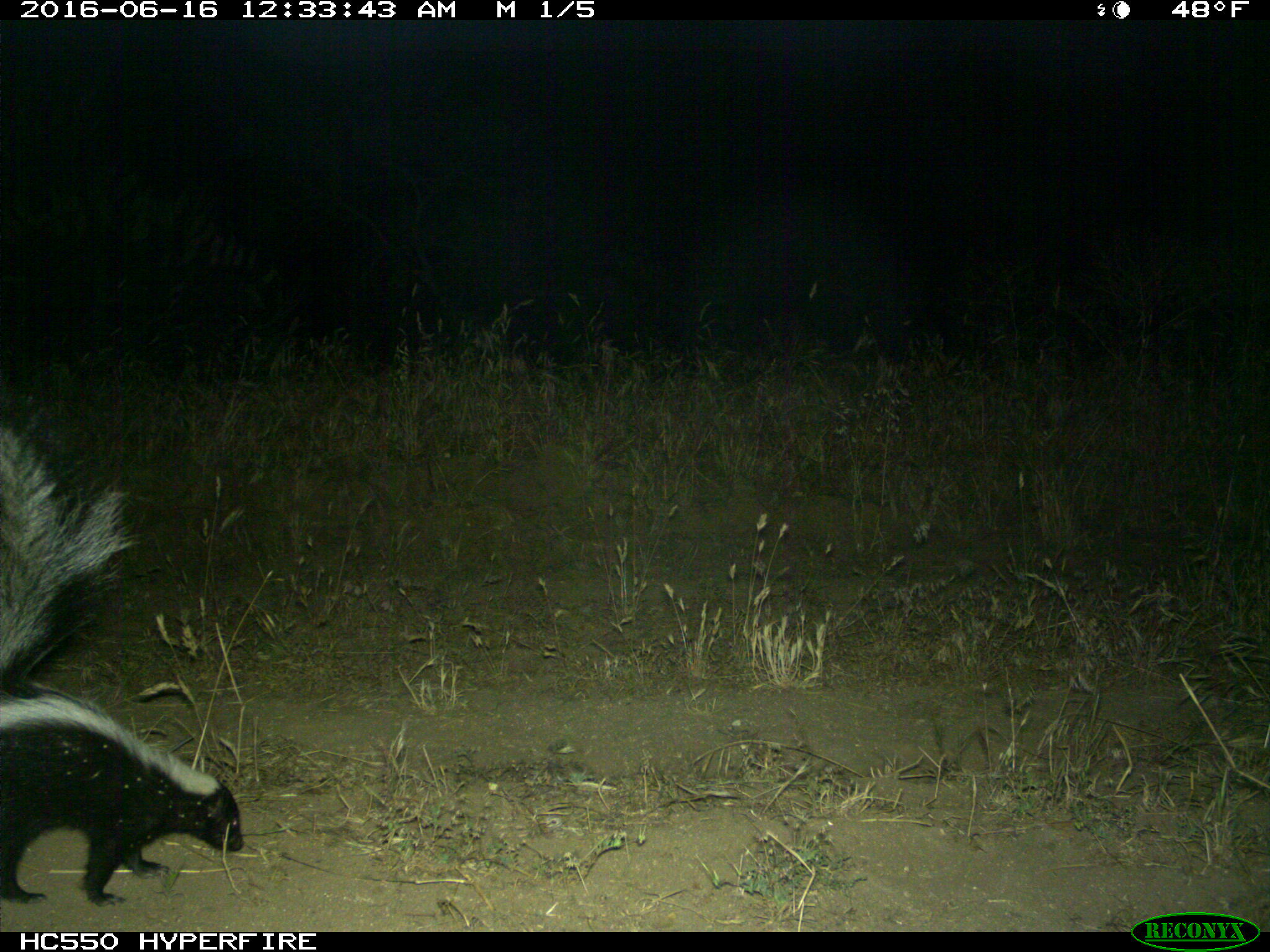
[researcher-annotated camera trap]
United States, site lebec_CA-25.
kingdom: Animalia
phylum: Chordata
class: Mammalia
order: Carnivora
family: Mephitidae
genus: Mephitis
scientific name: Mephitis mephitis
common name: striped skunk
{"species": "Mephitis mephitis (striped skunk)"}